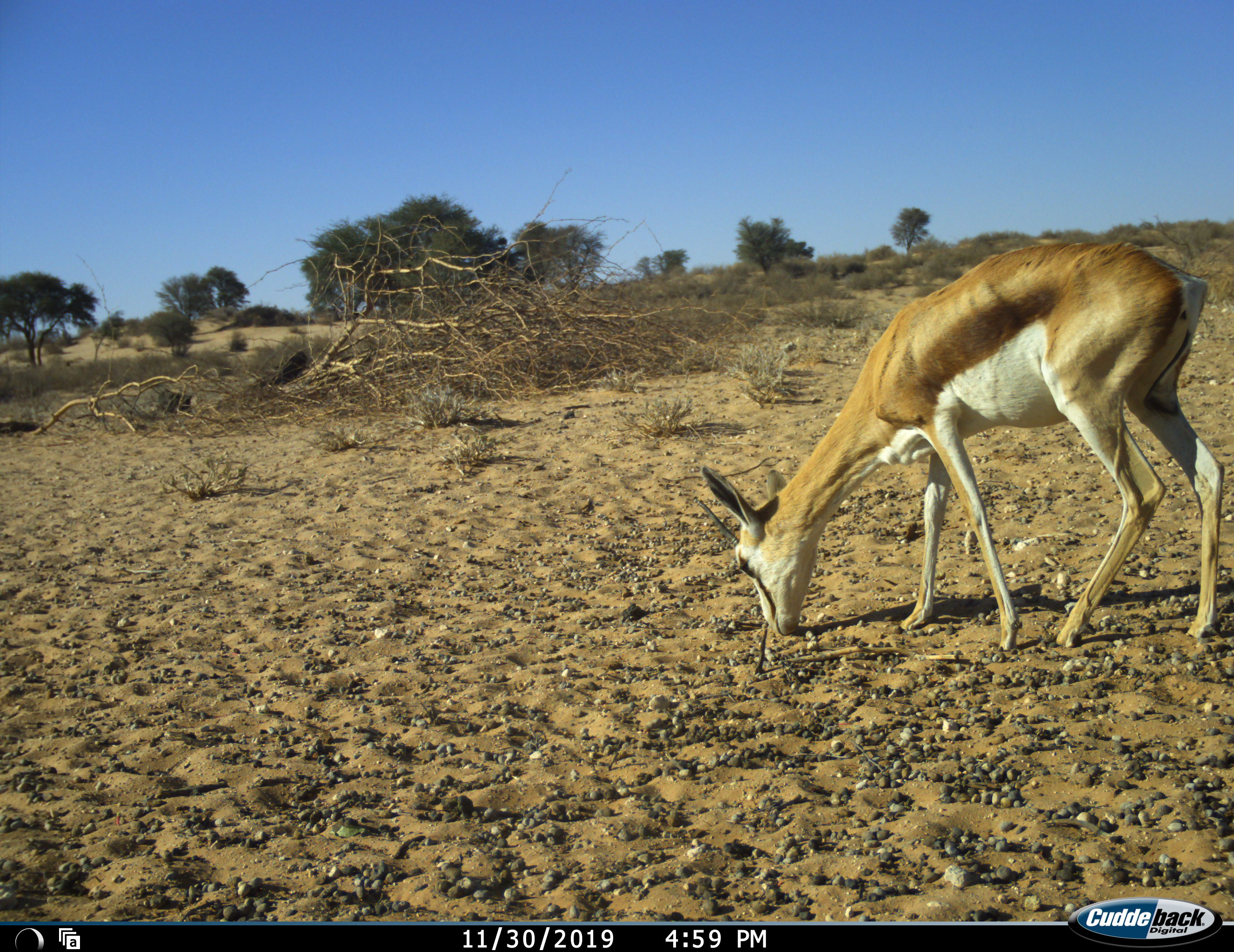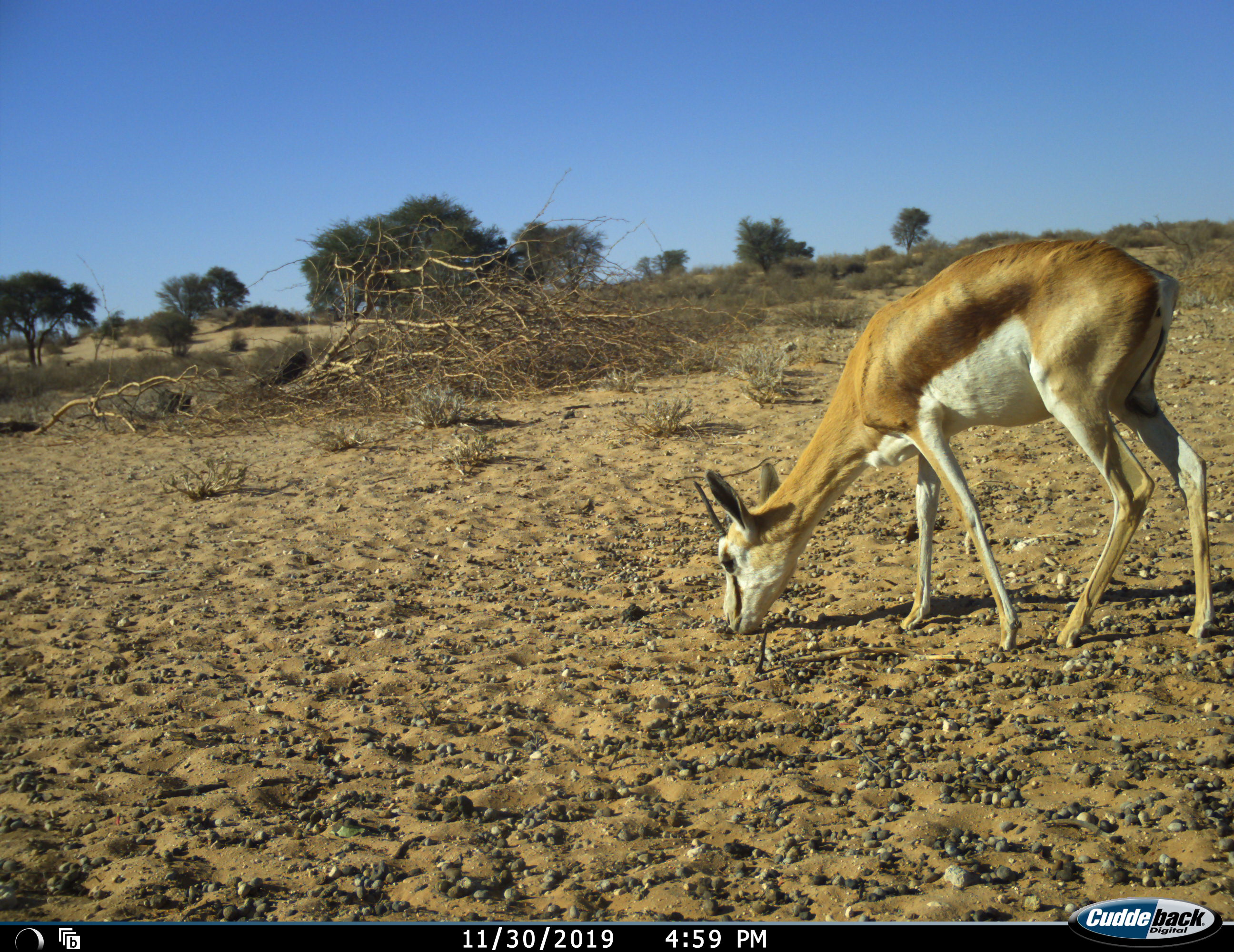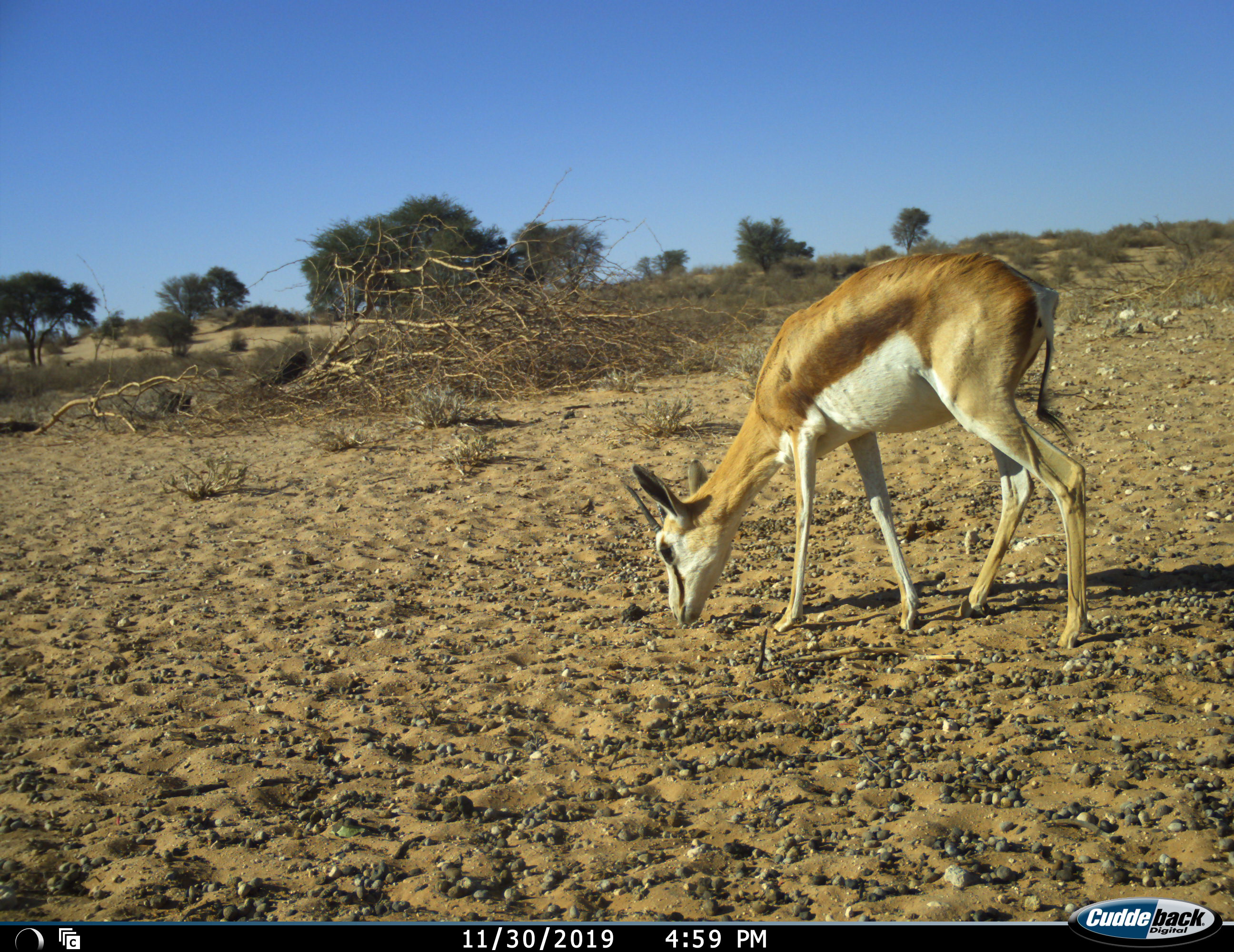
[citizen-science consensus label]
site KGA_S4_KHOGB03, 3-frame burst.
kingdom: Animalia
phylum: Chordata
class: Mammalia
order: Artiodactyla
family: Bovidae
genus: Antidorcas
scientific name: Antidorcas marsupialis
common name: springbok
Springbok (Antidorcas marsupialis), count 1. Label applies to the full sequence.